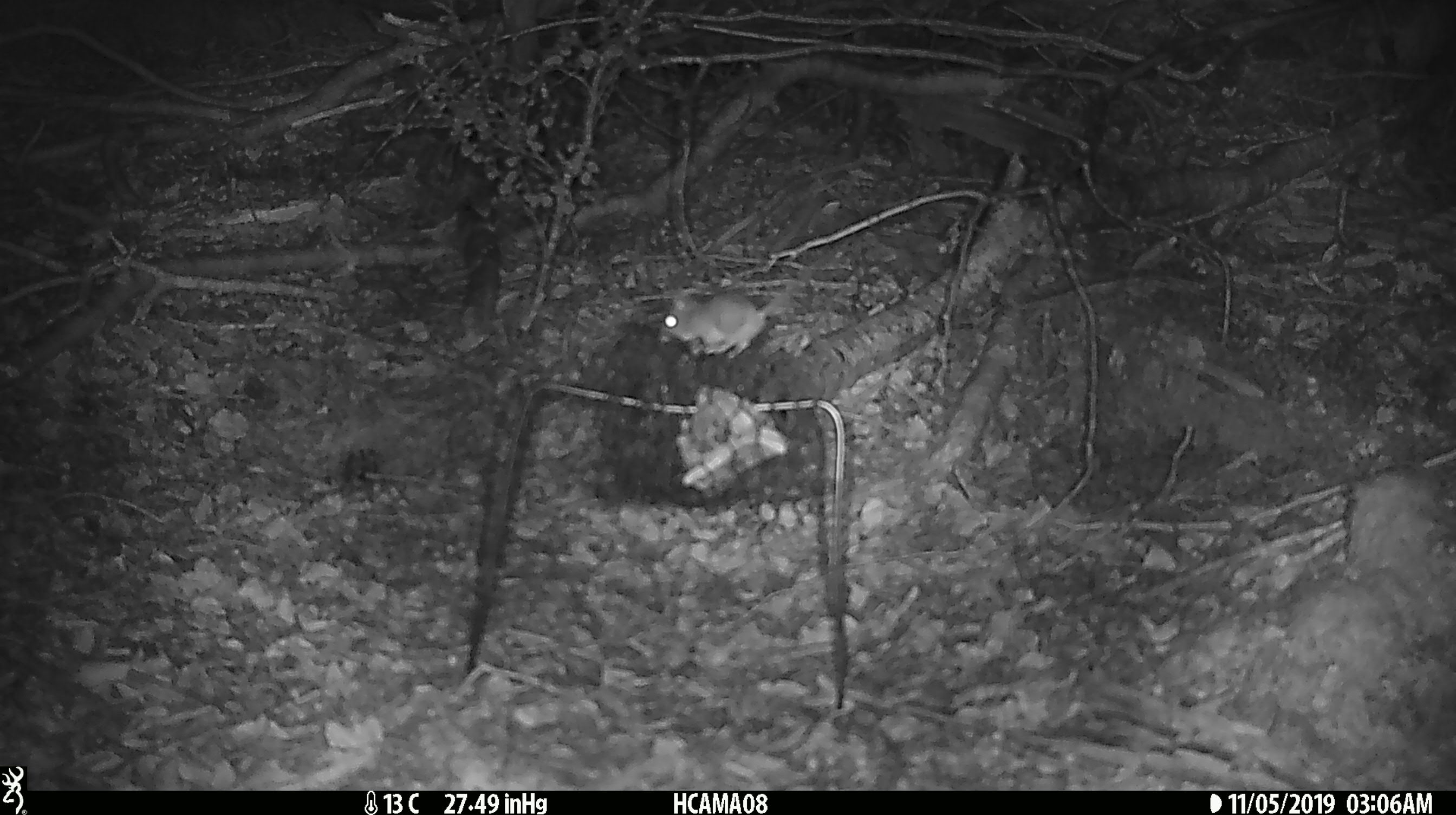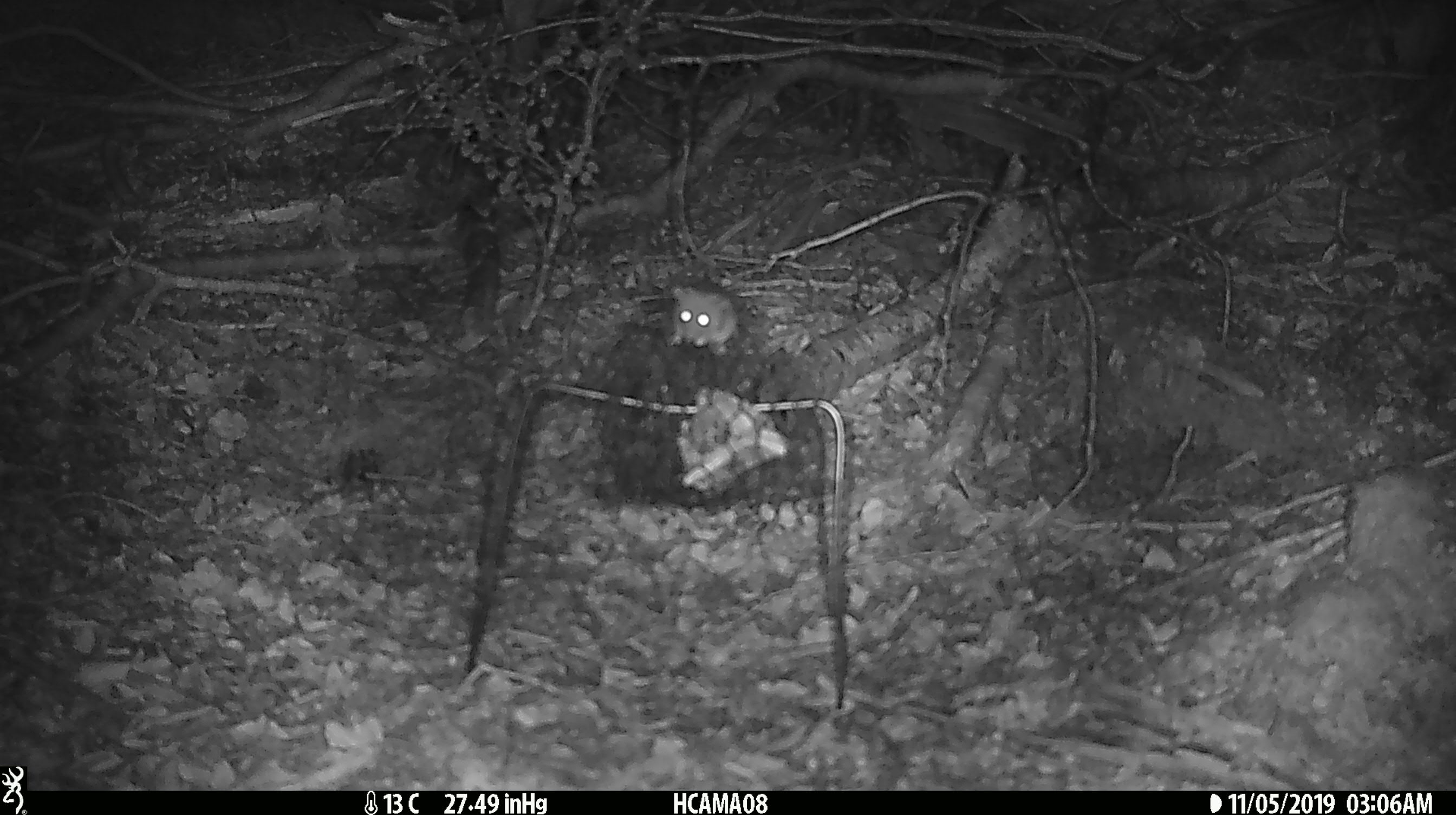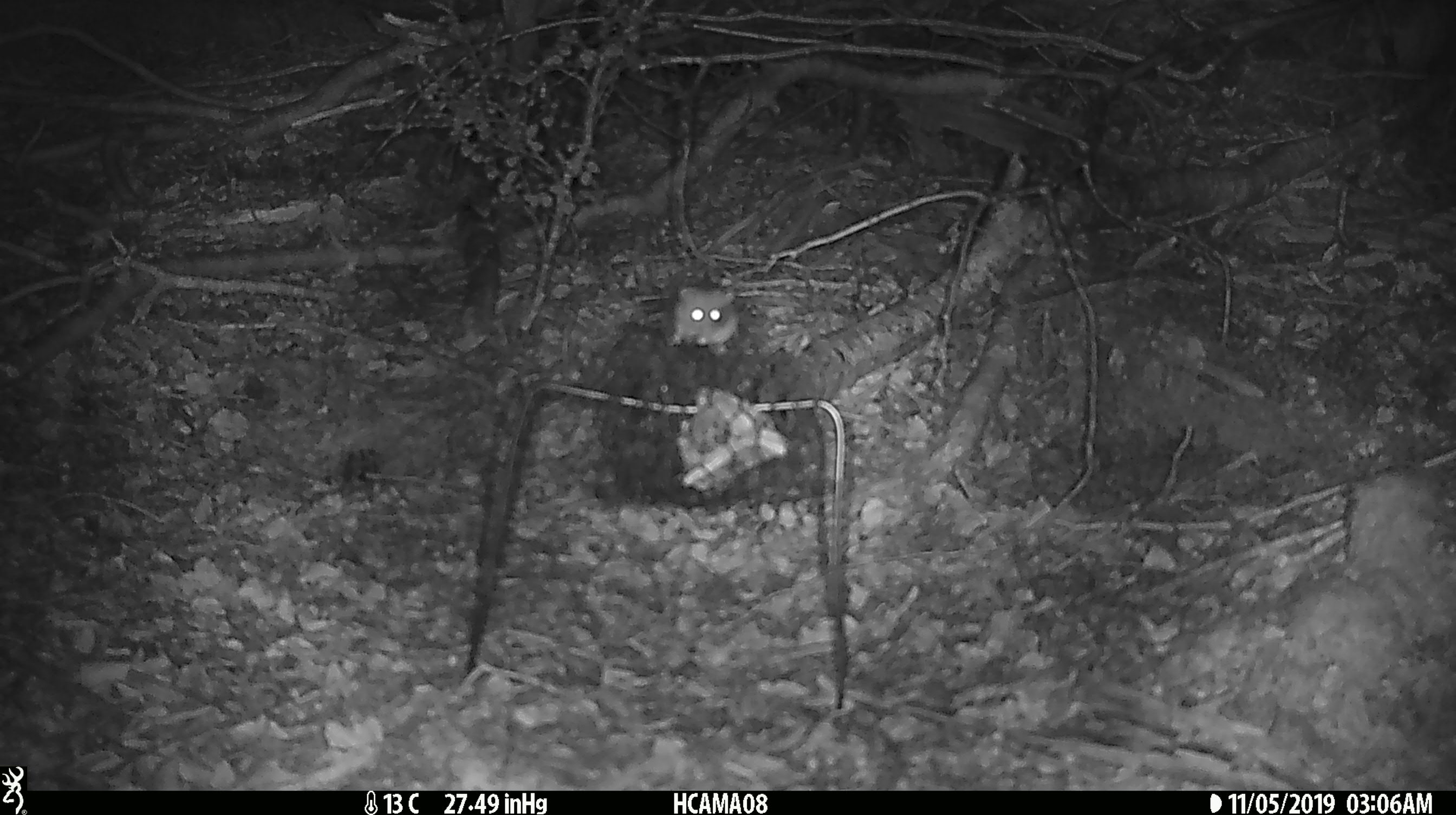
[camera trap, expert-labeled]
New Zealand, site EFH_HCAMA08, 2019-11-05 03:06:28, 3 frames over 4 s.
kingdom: Animalia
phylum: Chordata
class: Mammalia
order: Rodentia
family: Muridae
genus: Mus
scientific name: Mus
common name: mouse